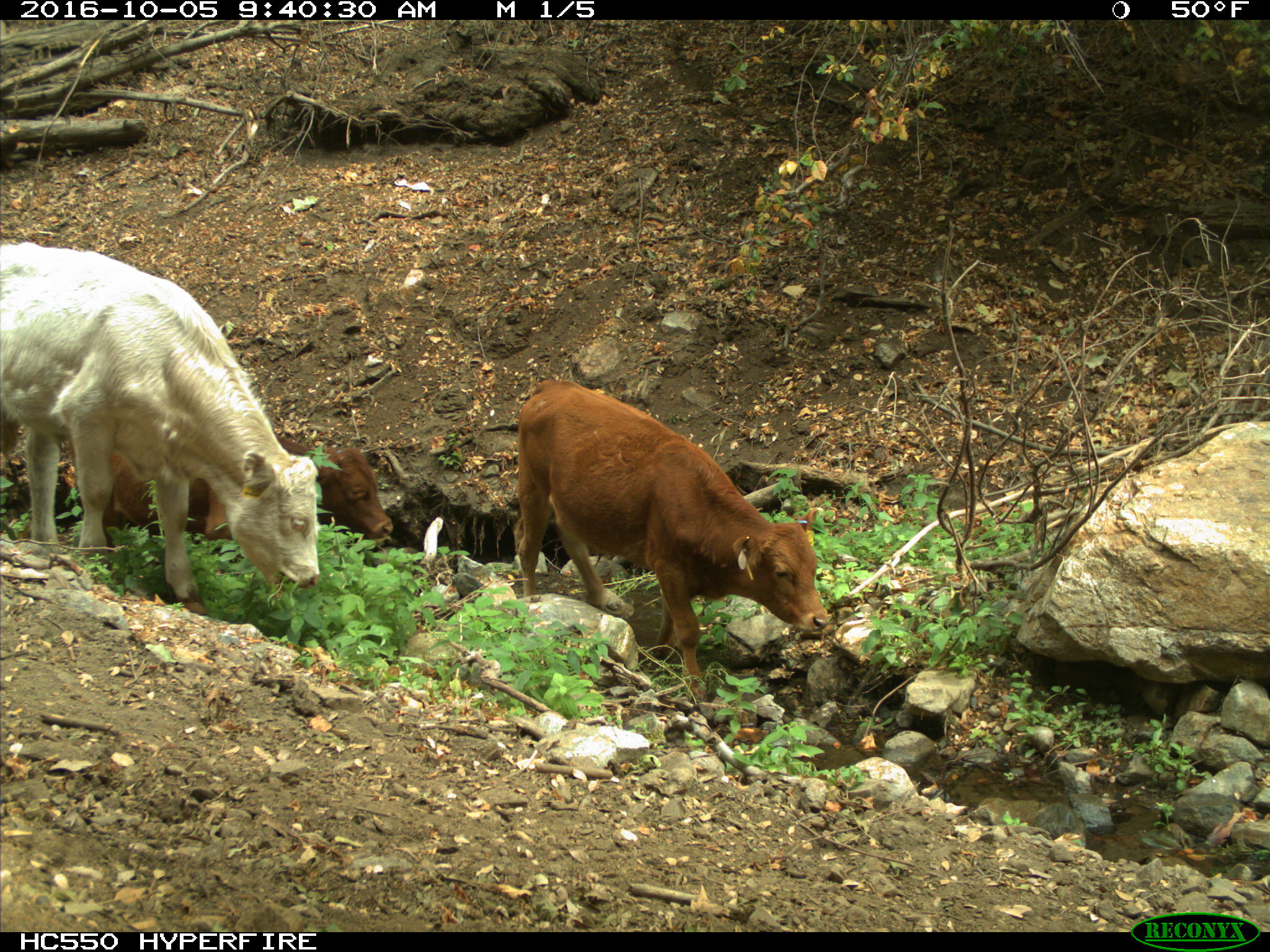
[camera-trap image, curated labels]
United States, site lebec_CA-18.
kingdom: Animalia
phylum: Chordata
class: Mammalia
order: Artiodactyla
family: Bovidae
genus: Bos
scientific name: Bos taurus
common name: domestic cow